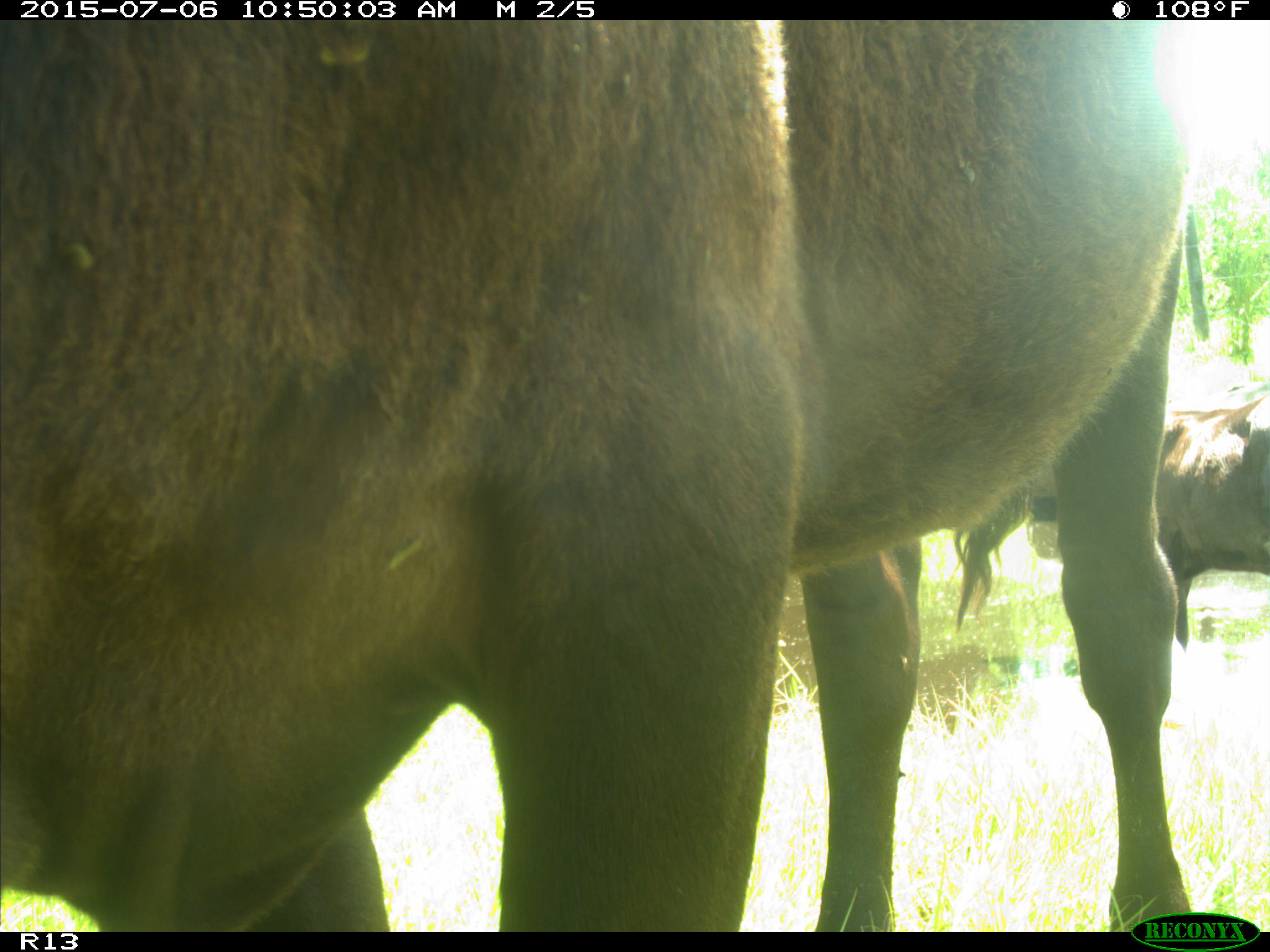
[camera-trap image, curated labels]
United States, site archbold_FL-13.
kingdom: Animalia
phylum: Chordata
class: Mammalia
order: Artiodactyla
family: Bovidae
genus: Bos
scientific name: Bos taurus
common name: domestic cow